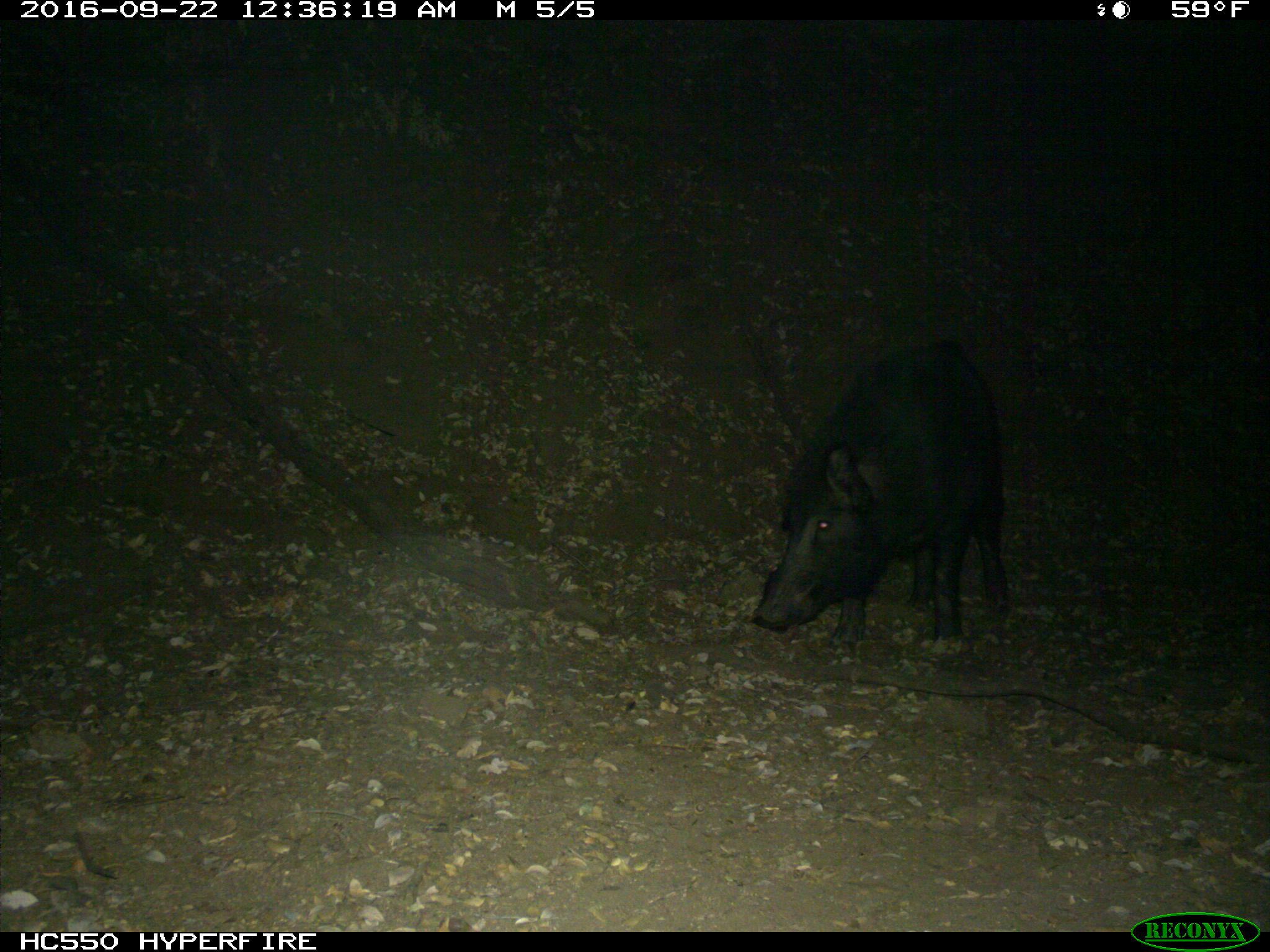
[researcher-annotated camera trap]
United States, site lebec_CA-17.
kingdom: Animalia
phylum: Chordata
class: Mammalia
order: Artiodactyla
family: Suidae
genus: Sus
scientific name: Sus scrofa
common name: wild boar